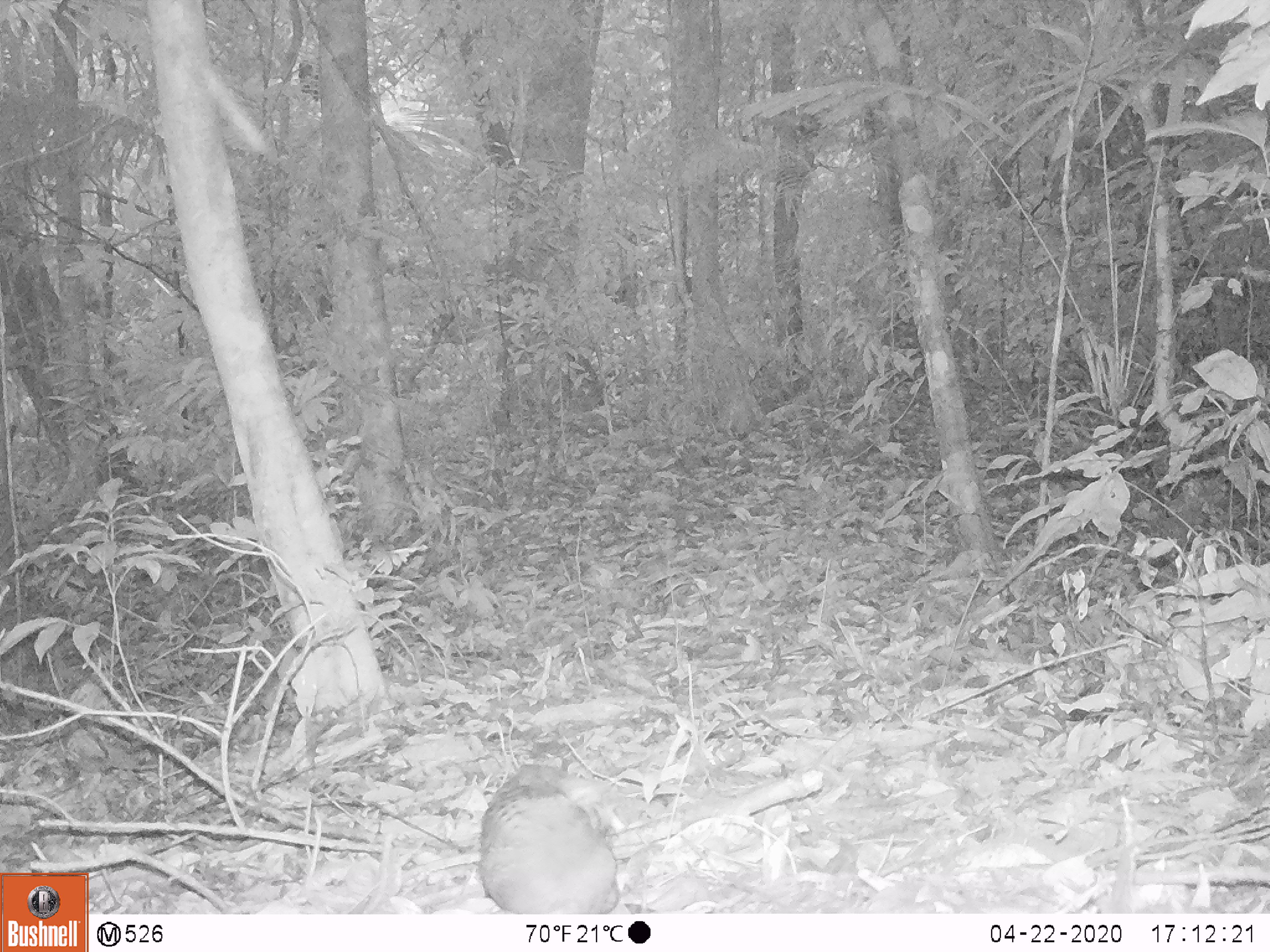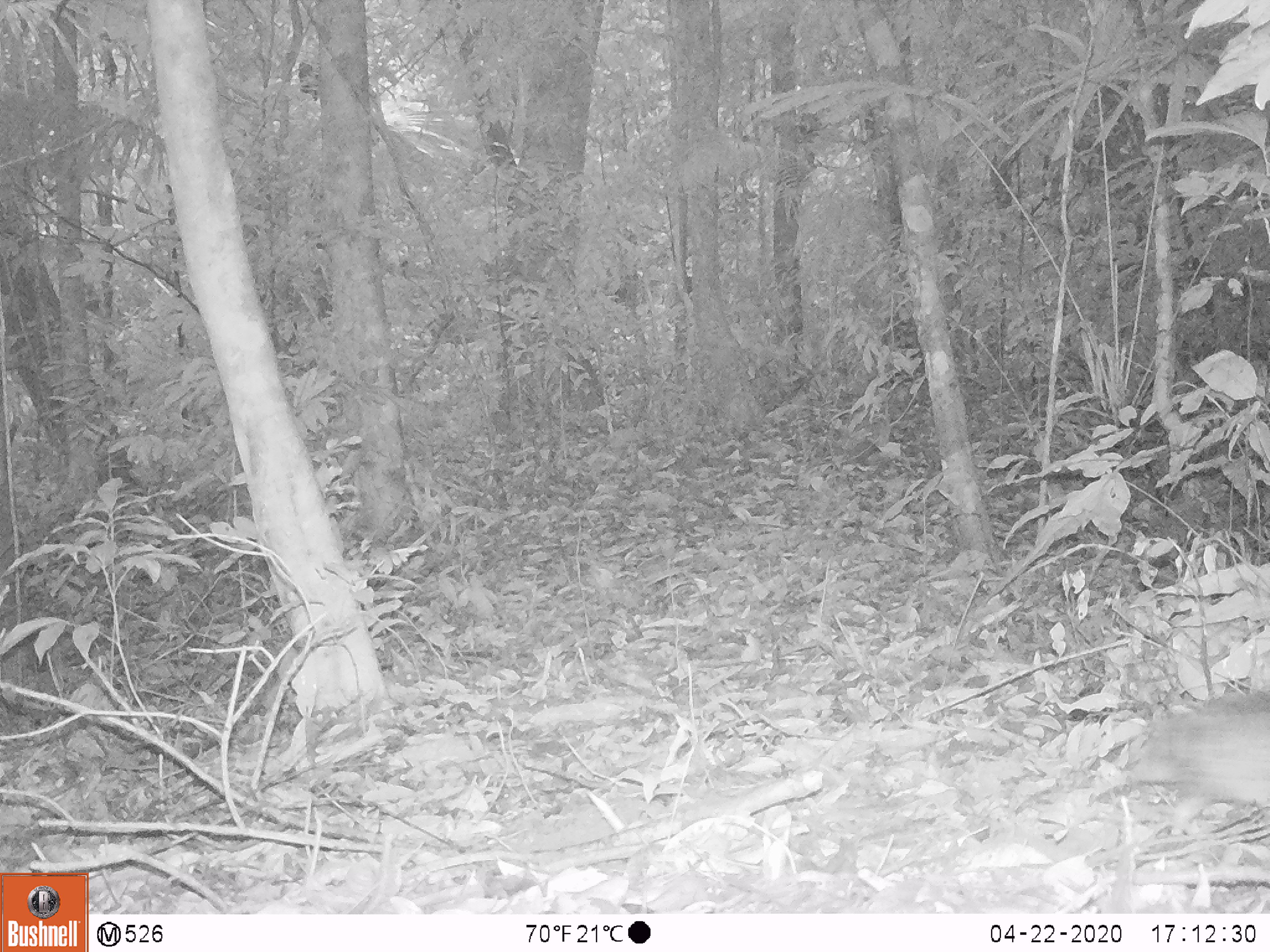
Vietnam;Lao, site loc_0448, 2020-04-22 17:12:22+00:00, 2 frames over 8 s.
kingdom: Animalia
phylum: Chordata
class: Aves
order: Galliformes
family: Phasianidae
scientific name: Phasianidae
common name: partridge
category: unidentified partridge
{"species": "unidentified partridge (partridge) (Phasianidae)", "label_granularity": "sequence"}